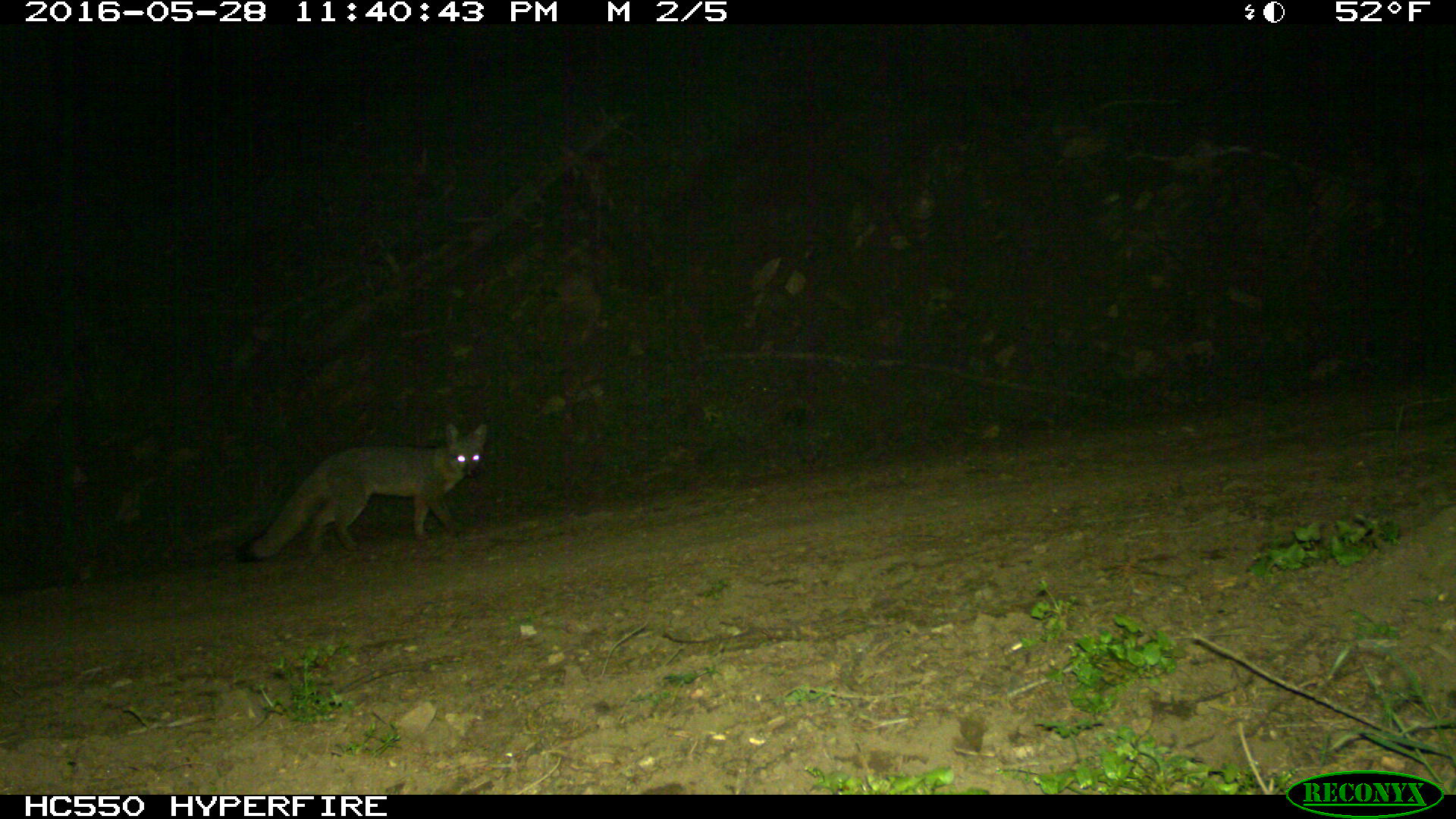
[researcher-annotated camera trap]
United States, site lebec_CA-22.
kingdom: Animalia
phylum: Chordata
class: Mammalia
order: Carnivora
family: Canidae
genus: Urocyon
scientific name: Urocyon cinereoargenteus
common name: gray fox